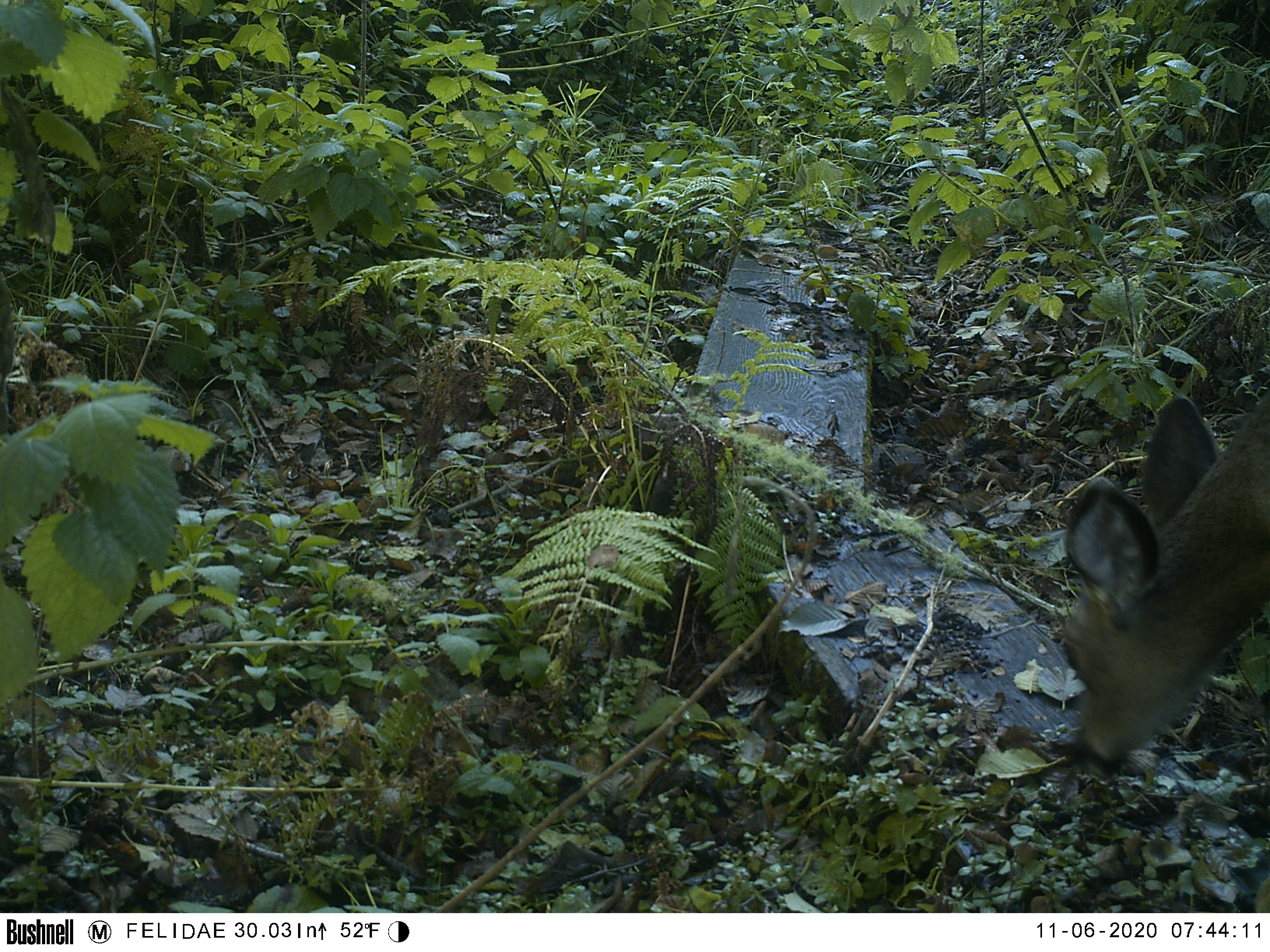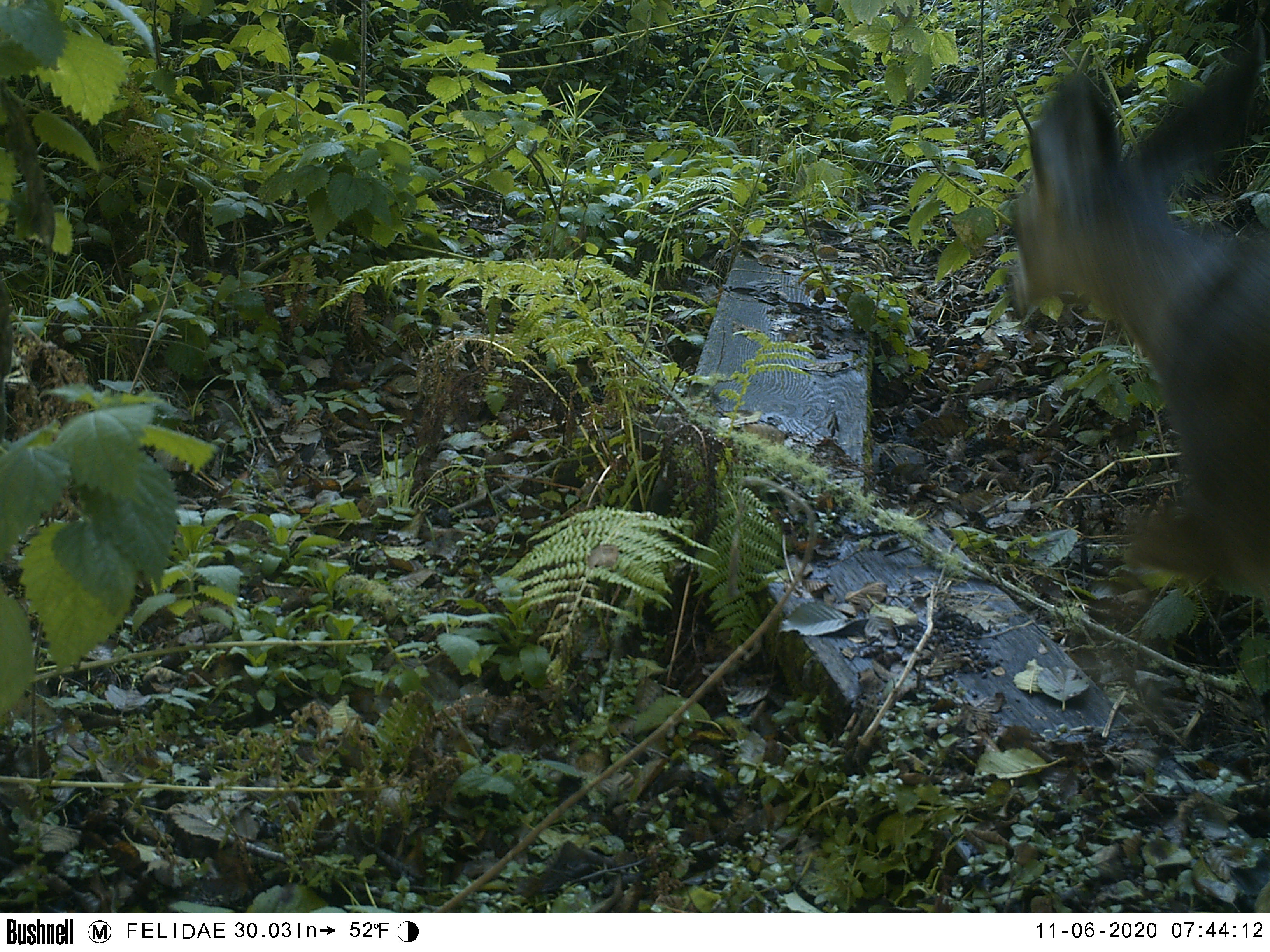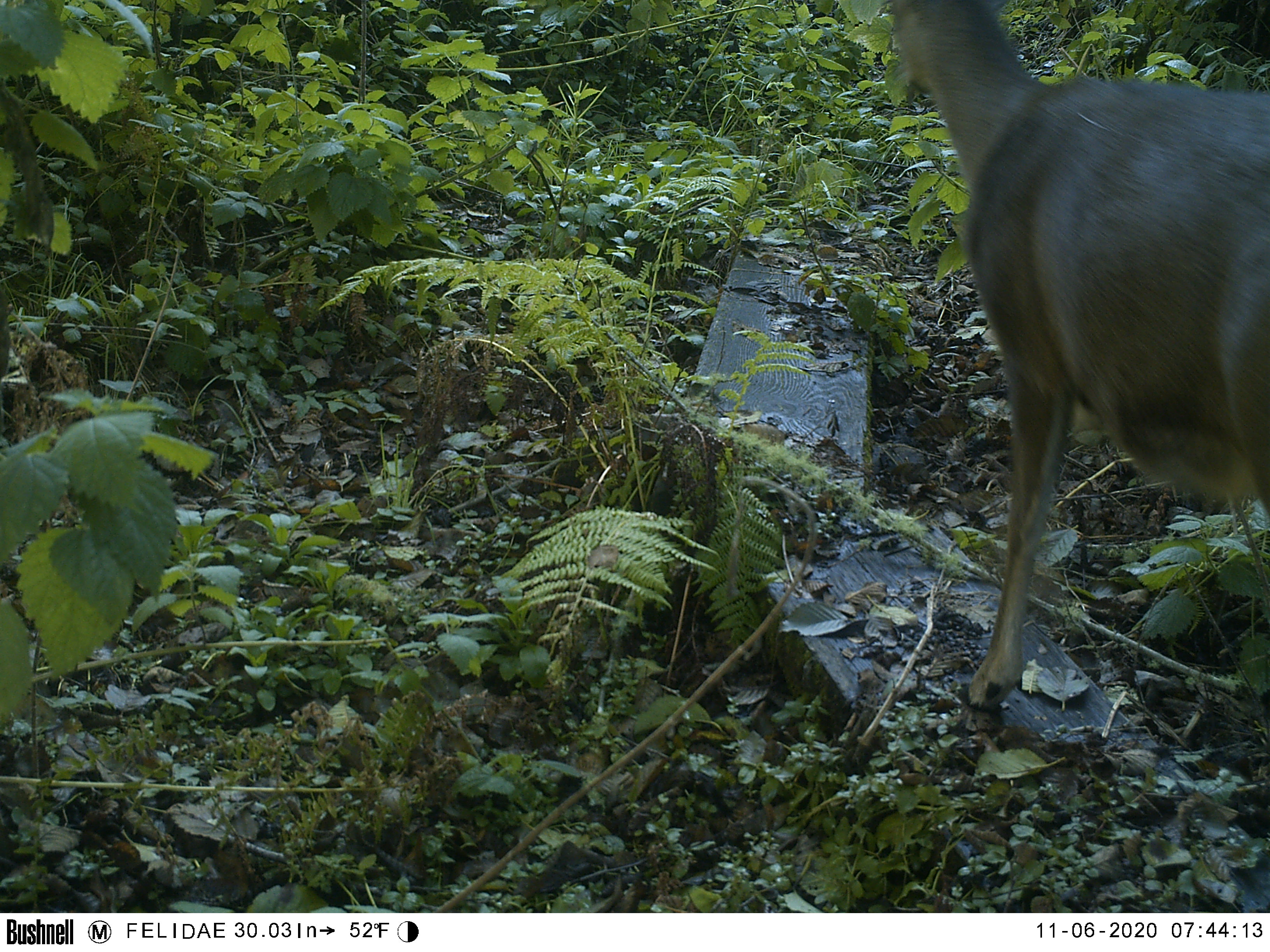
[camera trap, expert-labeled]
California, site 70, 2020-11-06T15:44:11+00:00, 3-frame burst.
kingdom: Animalia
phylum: Chordata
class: Mammalia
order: Artiodactyla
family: Cervidae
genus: Odocoileus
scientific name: Odocoileus hemionus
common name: mule deer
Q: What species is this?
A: Mule deer (Odocoileus hemionus).